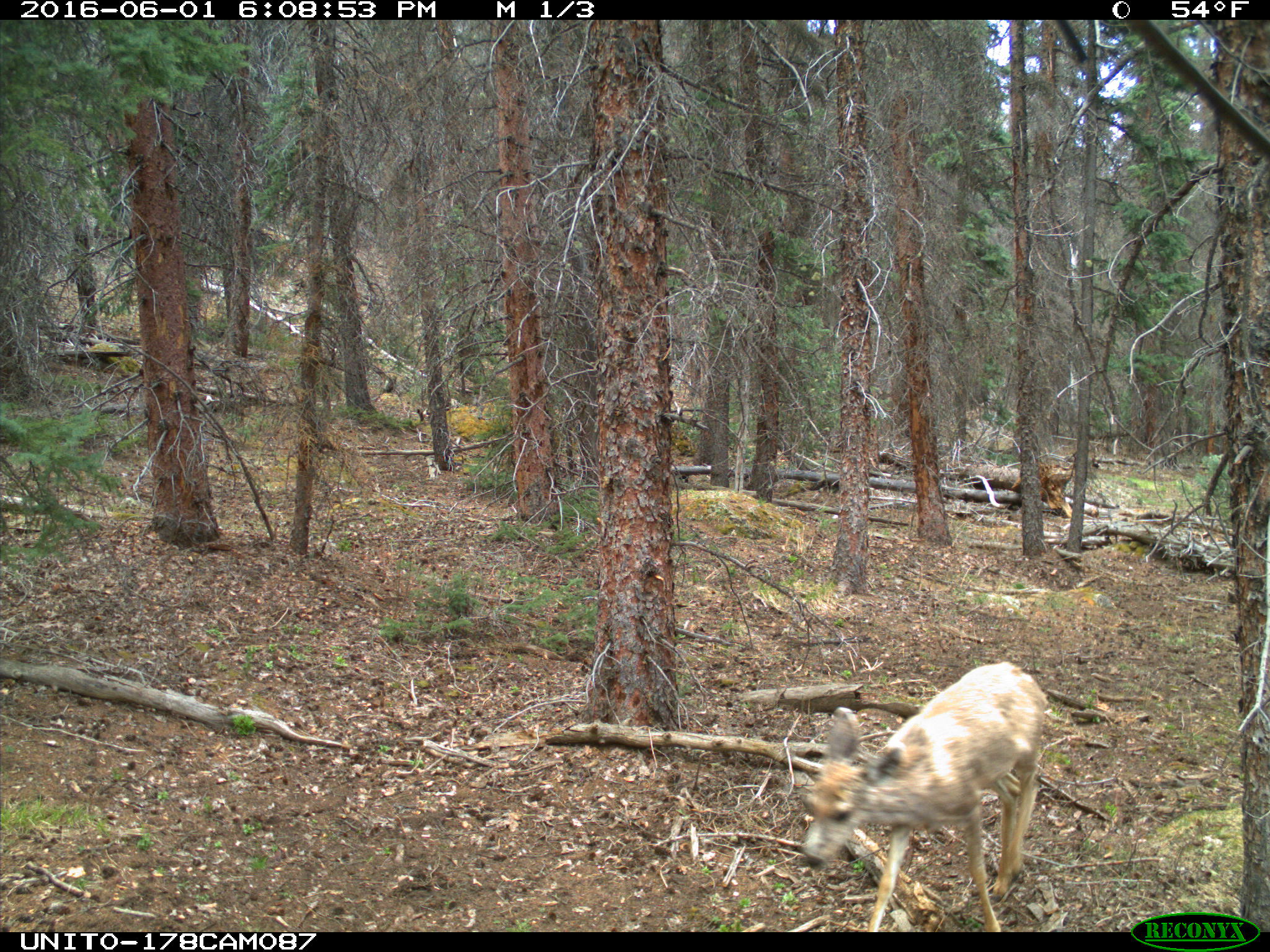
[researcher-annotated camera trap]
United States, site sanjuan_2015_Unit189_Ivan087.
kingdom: Animalia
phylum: Chordata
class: Mammalia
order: Artiodactyla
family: Cervidae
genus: Odocoileus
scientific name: Odocoileus hemionus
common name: mule deer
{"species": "Odocoileus hemionus (mule deer)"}